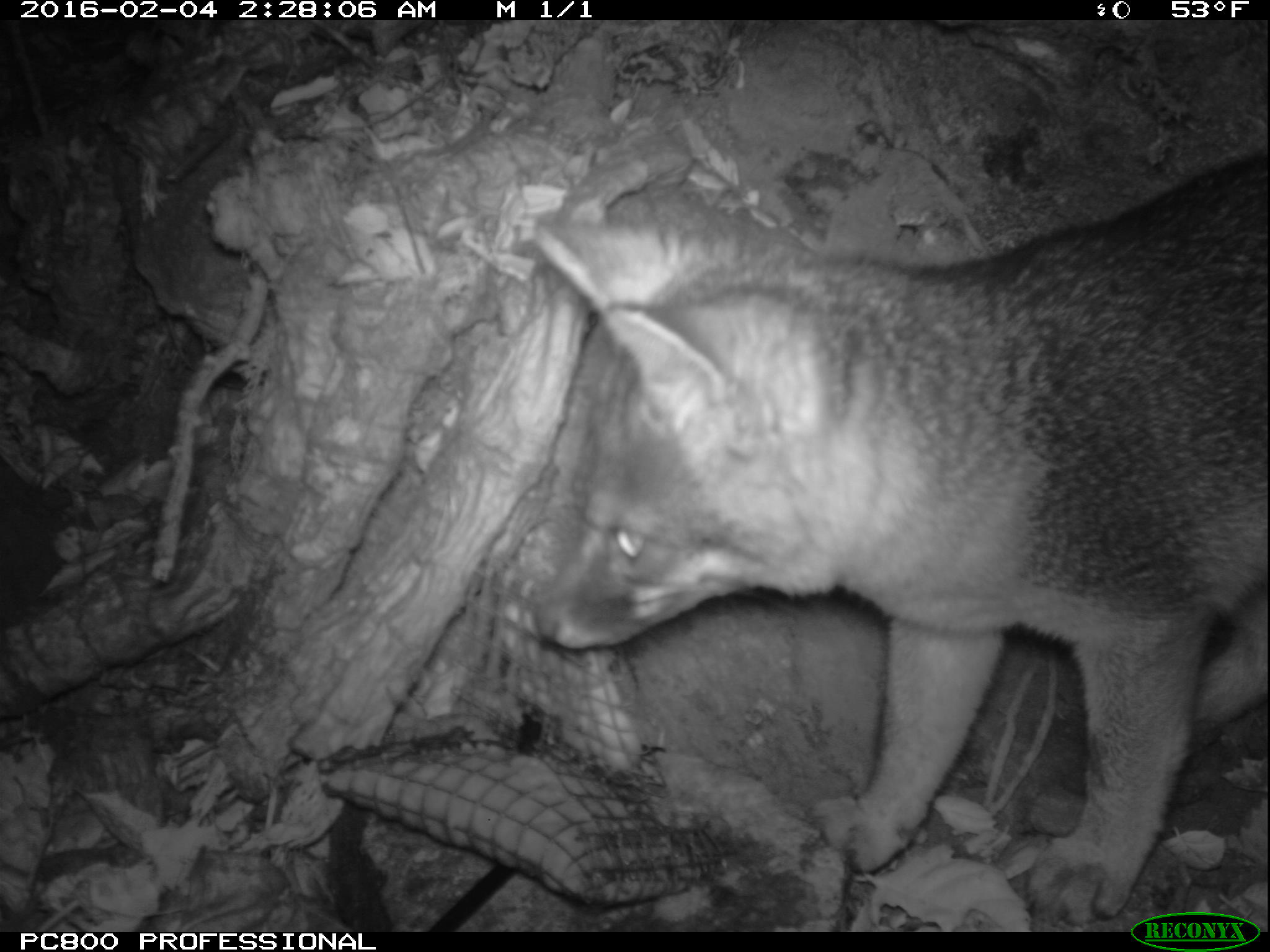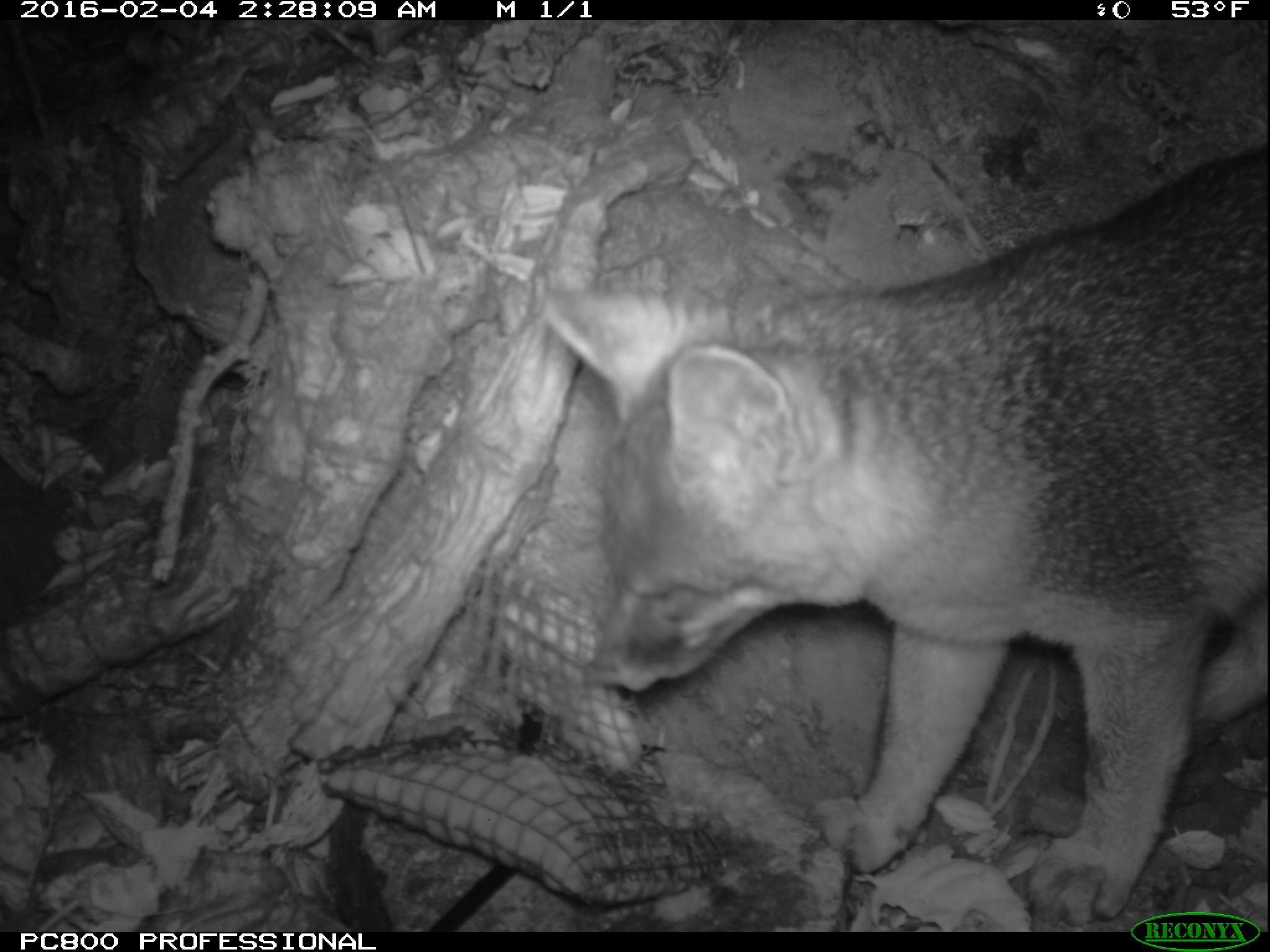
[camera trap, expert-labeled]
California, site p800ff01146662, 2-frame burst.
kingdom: Animalia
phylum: Chordata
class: Mammalia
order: Carnivora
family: Canidae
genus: Urocyon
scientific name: Urocyon littoralis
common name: island fox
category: fox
Fox (island fox) (Urocyon littoralis).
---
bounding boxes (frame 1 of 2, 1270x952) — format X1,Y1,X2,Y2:
fox: 525,144,1269,926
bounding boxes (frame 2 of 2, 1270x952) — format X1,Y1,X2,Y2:
fox: 549,142,1269,925